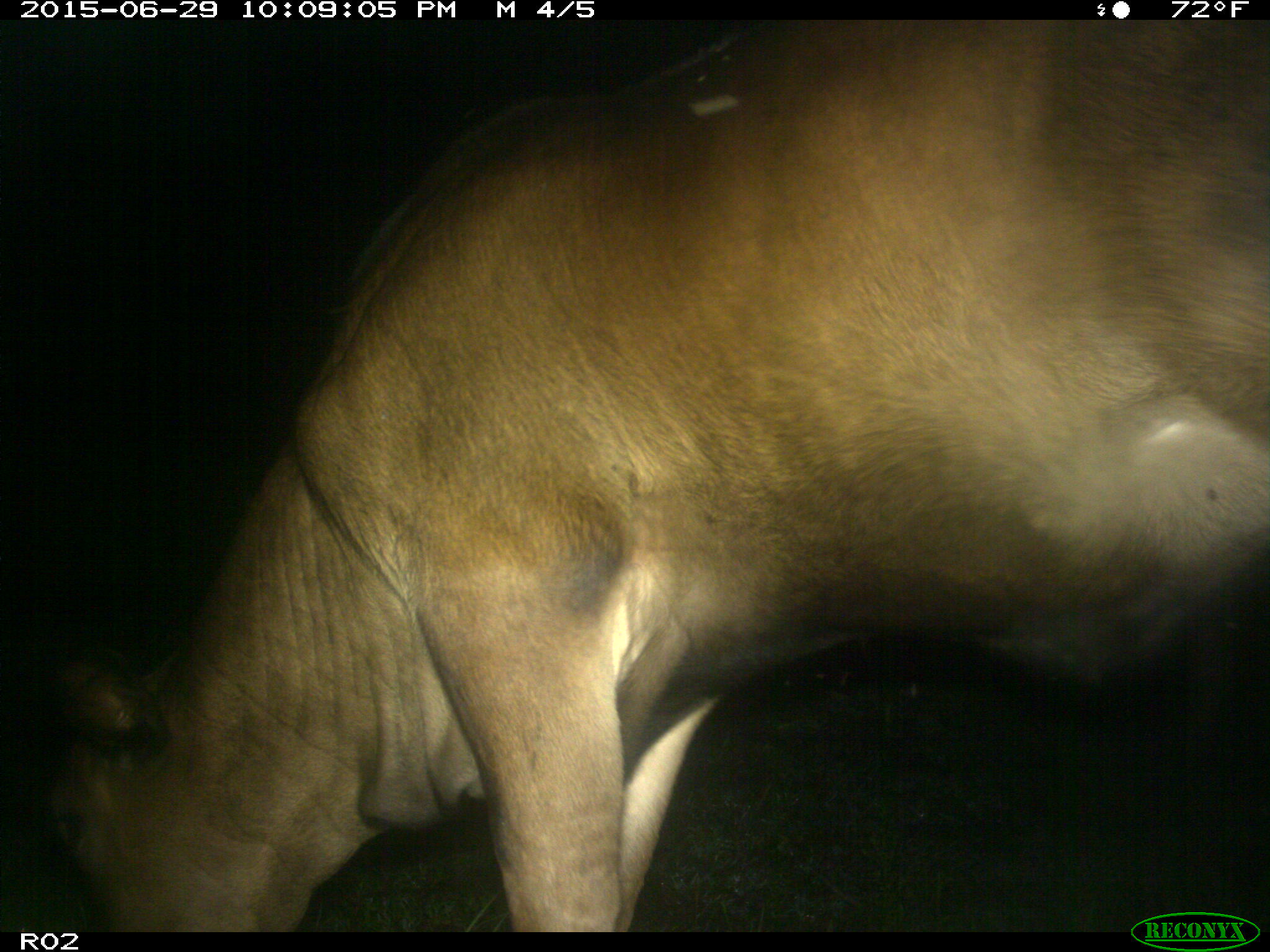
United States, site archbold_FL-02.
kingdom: Animalia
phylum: Chordata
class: Mammalia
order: Artiodactyla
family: Bovidae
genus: Bos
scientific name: Bos taurus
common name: domestic cow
Bos taurus (domestic cow).